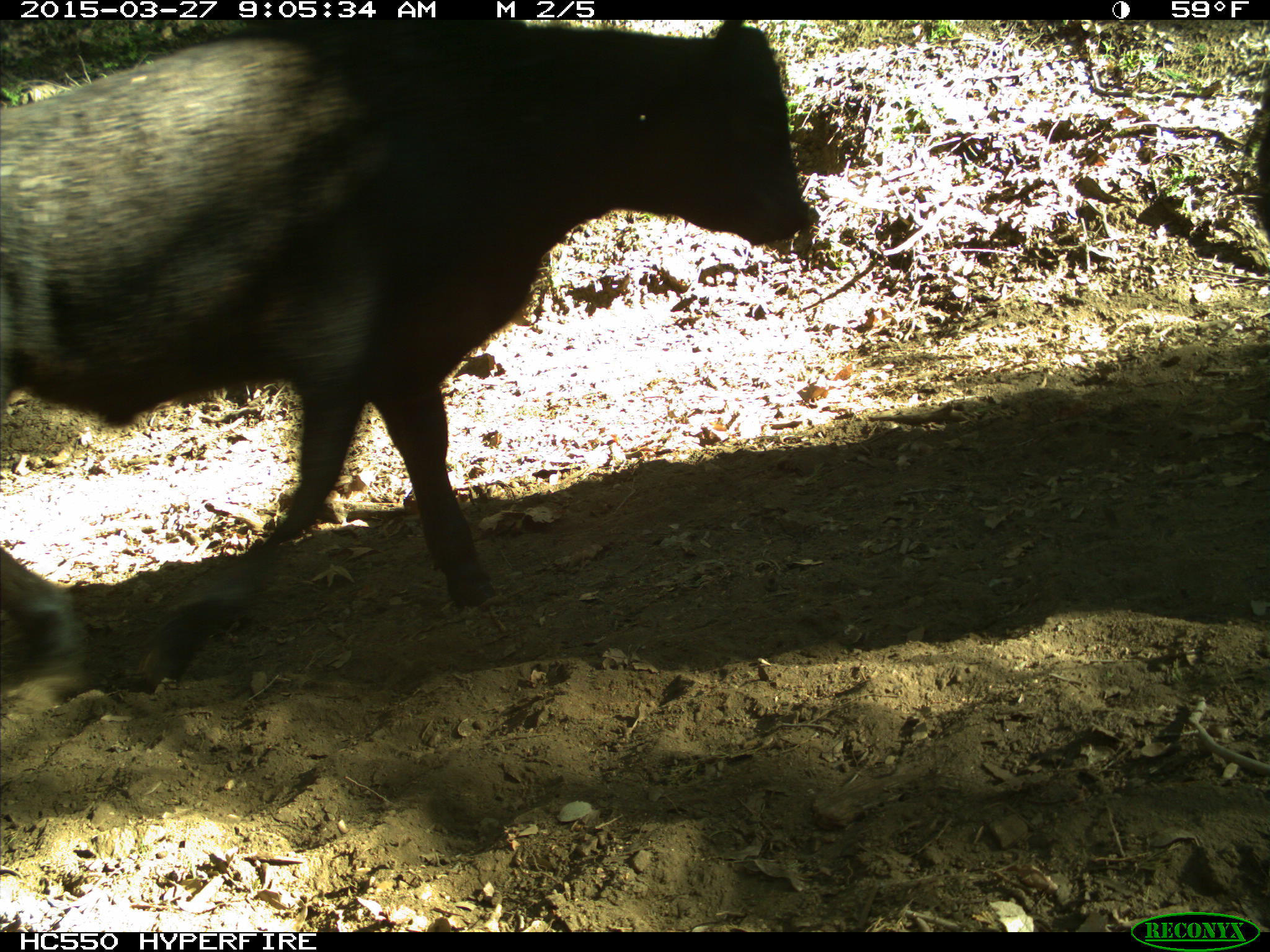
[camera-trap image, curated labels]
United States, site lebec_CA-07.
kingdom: Animalia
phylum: Chordata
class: Mammalia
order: Artiodactyla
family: Bovidae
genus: Bos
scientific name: Bos taurus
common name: domestic cow